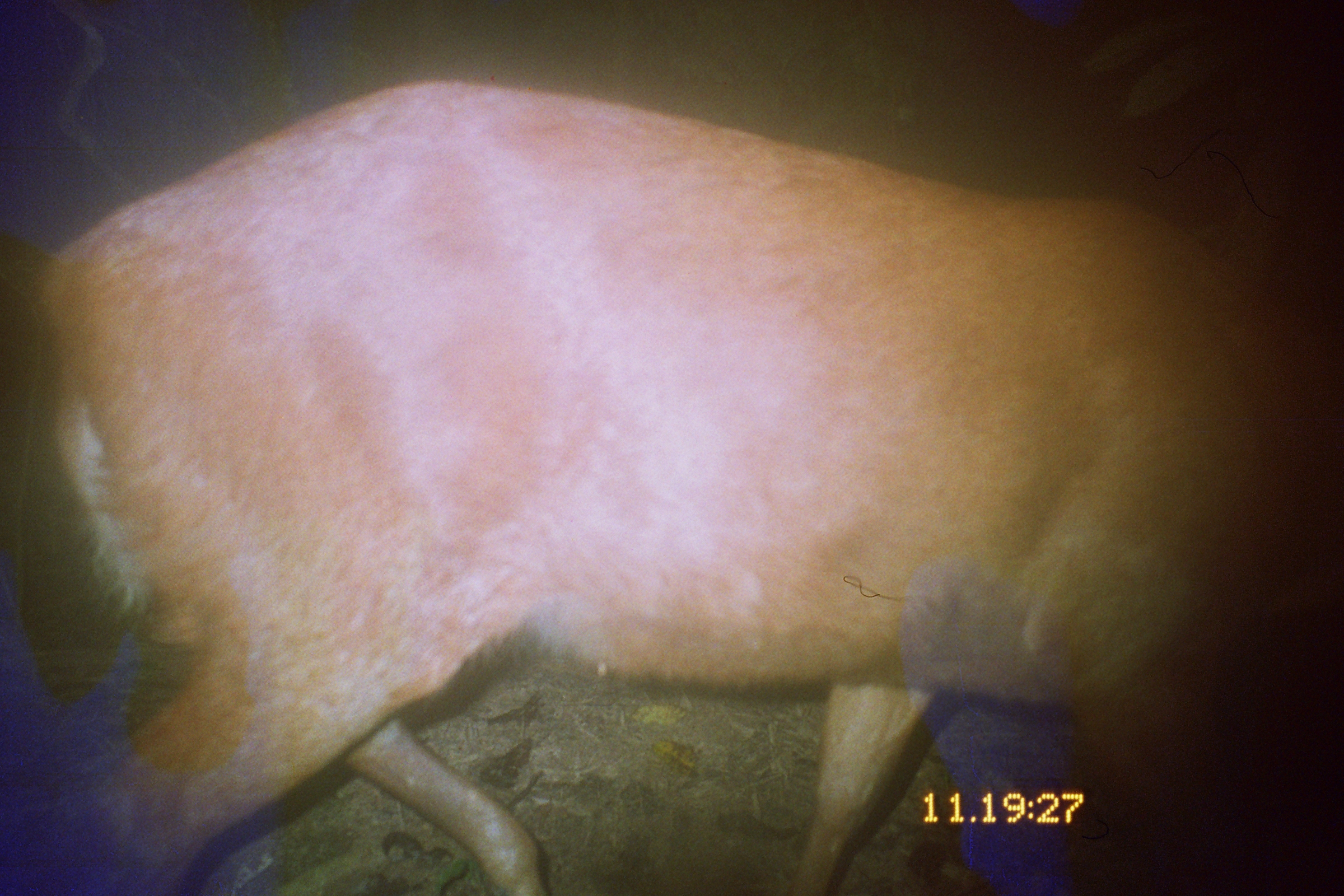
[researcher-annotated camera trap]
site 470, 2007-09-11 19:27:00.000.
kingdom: Animalia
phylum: Chordata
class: Mammalia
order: Artiodactyla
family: Cervidae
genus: Mazama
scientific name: Mazama americana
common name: red brocket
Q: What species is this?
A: Mazama americana (red brocket).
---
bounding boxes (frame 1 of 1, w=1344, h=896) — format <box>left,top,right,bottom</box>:
mazama americana: <box>1,77,1344,896</box>